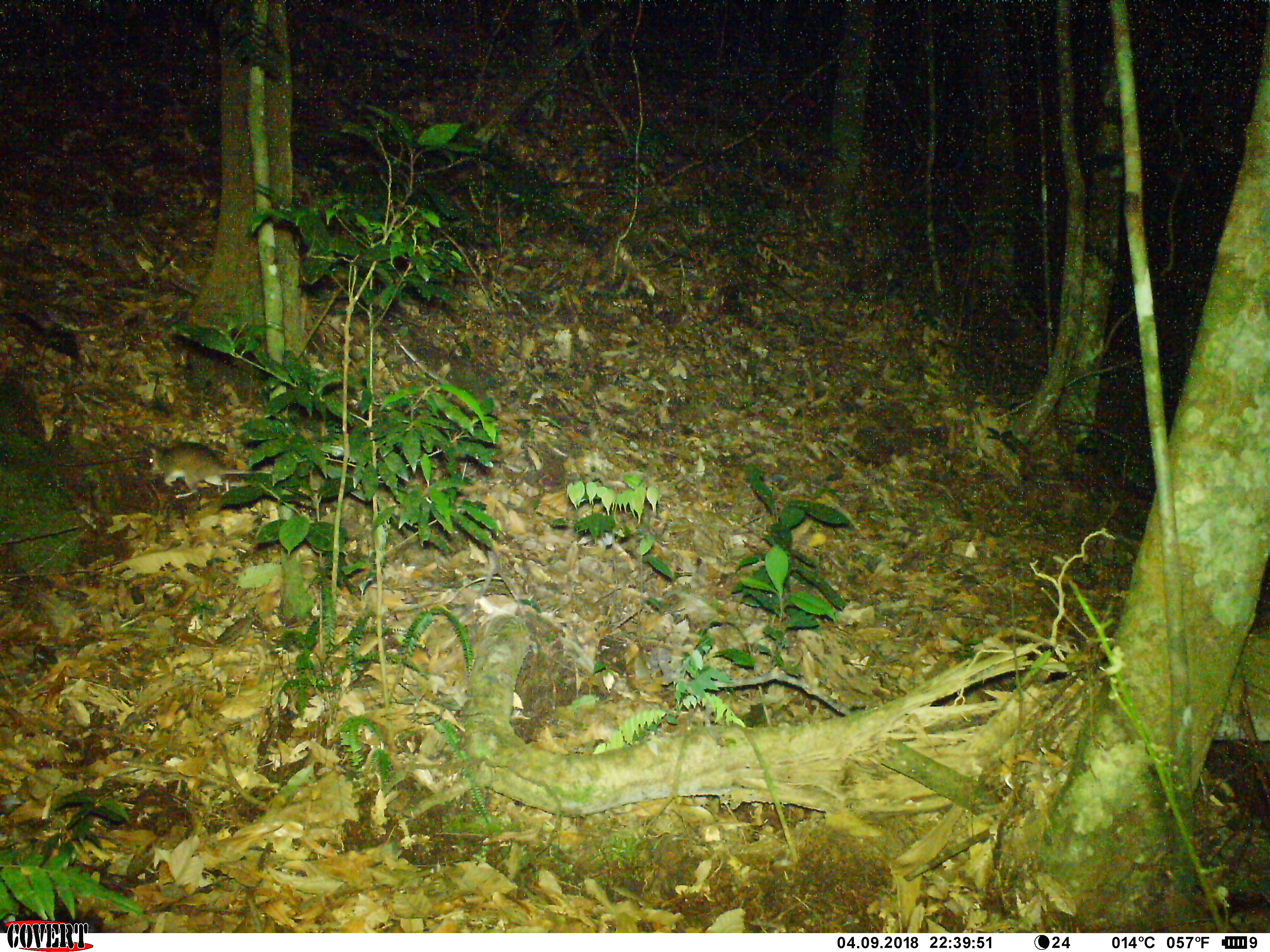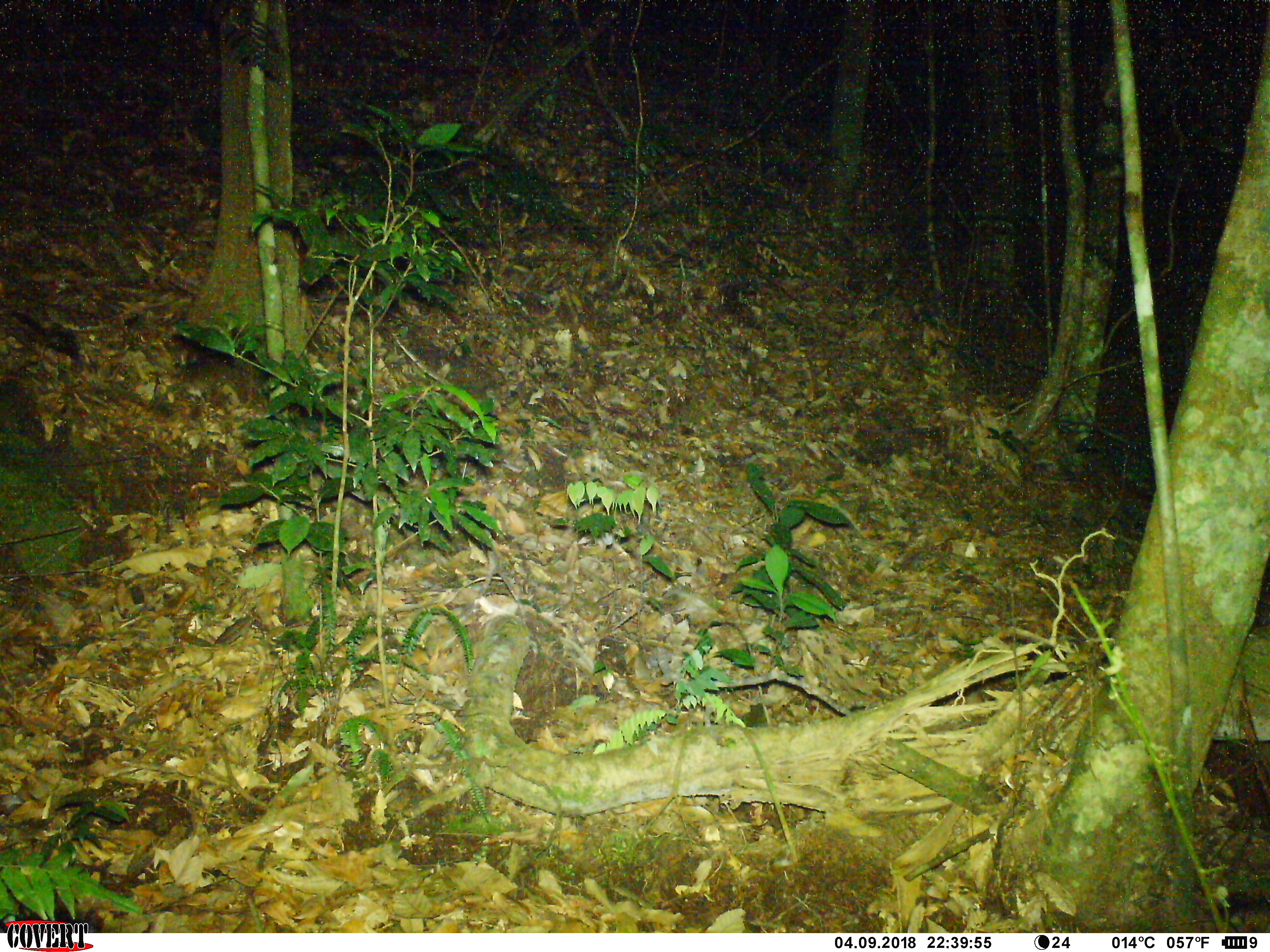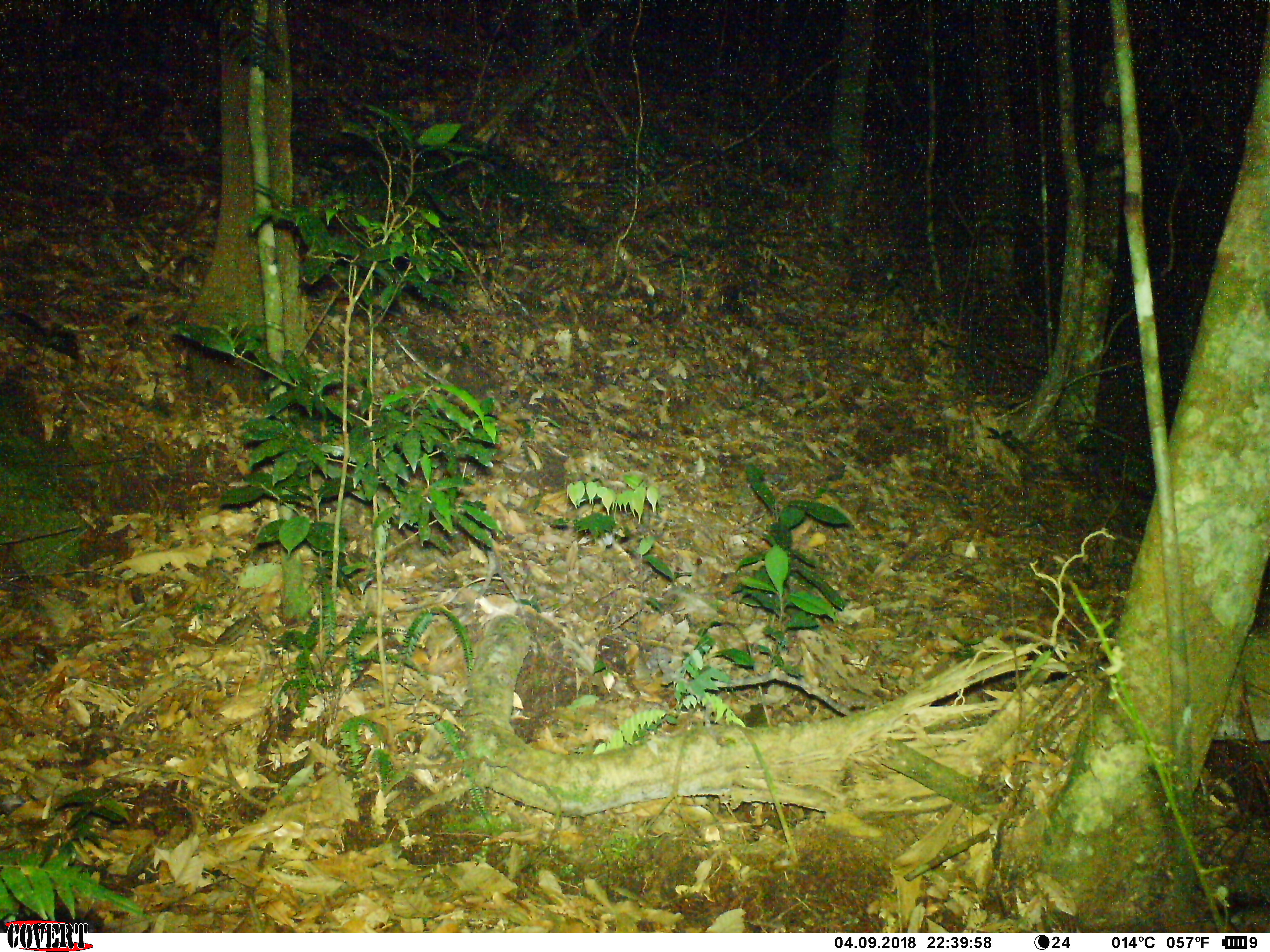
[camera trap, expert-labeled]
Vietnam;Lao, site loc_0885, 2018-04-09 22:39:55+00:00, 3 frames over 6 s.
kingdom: Animalia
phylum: Chordata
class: Mammalia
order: Rodentia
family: Muridae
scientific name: Muridae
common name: old-world mice and rats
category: unidentified murid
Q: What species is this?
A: Unidentified murid (old-world mice and rats) (Muridae).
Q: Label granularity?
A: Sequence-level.